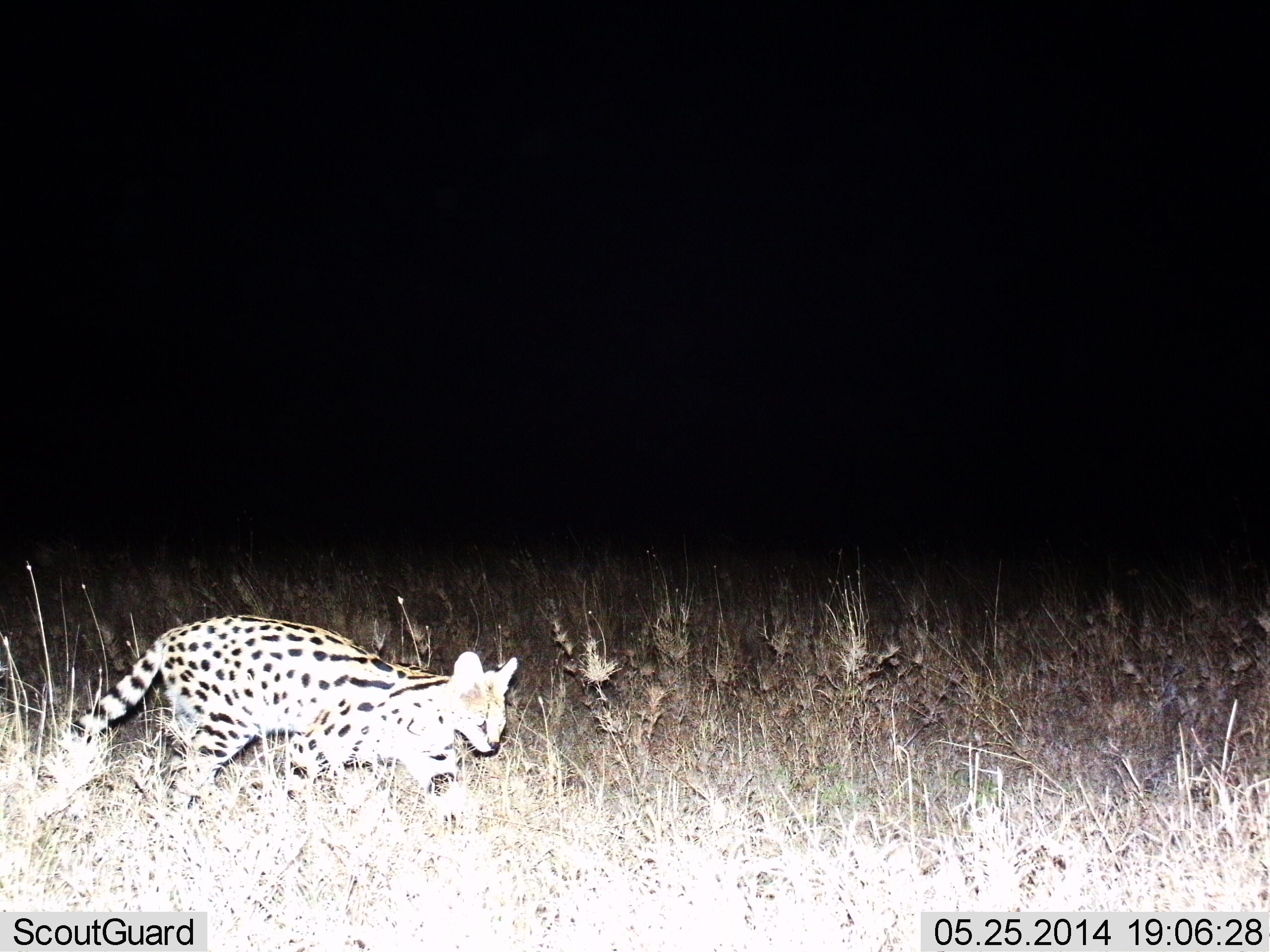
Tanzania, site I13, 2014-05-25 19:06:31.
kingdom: Animalia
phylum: Chordata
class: Mammalia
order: Carnivora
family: Felidae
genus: Leptailurus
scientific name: Leptailurus serval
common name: serval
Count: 1.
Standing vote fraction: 9%.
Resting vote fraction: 0%.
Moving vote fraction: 91%.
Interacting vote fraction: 0%.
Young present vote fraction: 0%.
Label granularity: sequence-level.